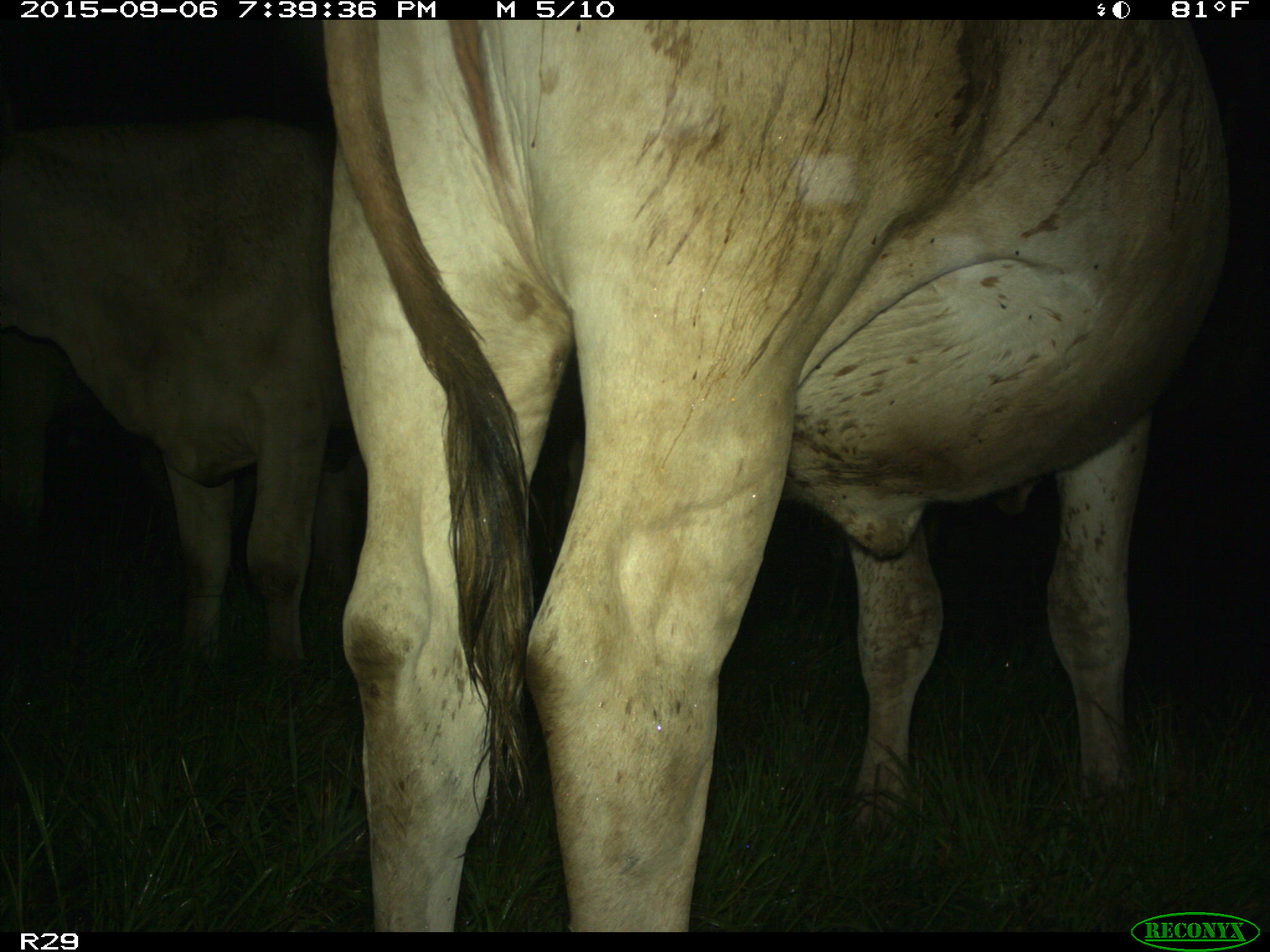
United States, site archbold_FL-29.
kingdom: Animalia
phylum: Chordata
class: Mammalia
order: Artiodactyla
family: Bovidae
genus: Bos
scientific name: Bos taurus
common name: domestic cow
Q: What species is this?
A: Bos taurus (domestic cow).